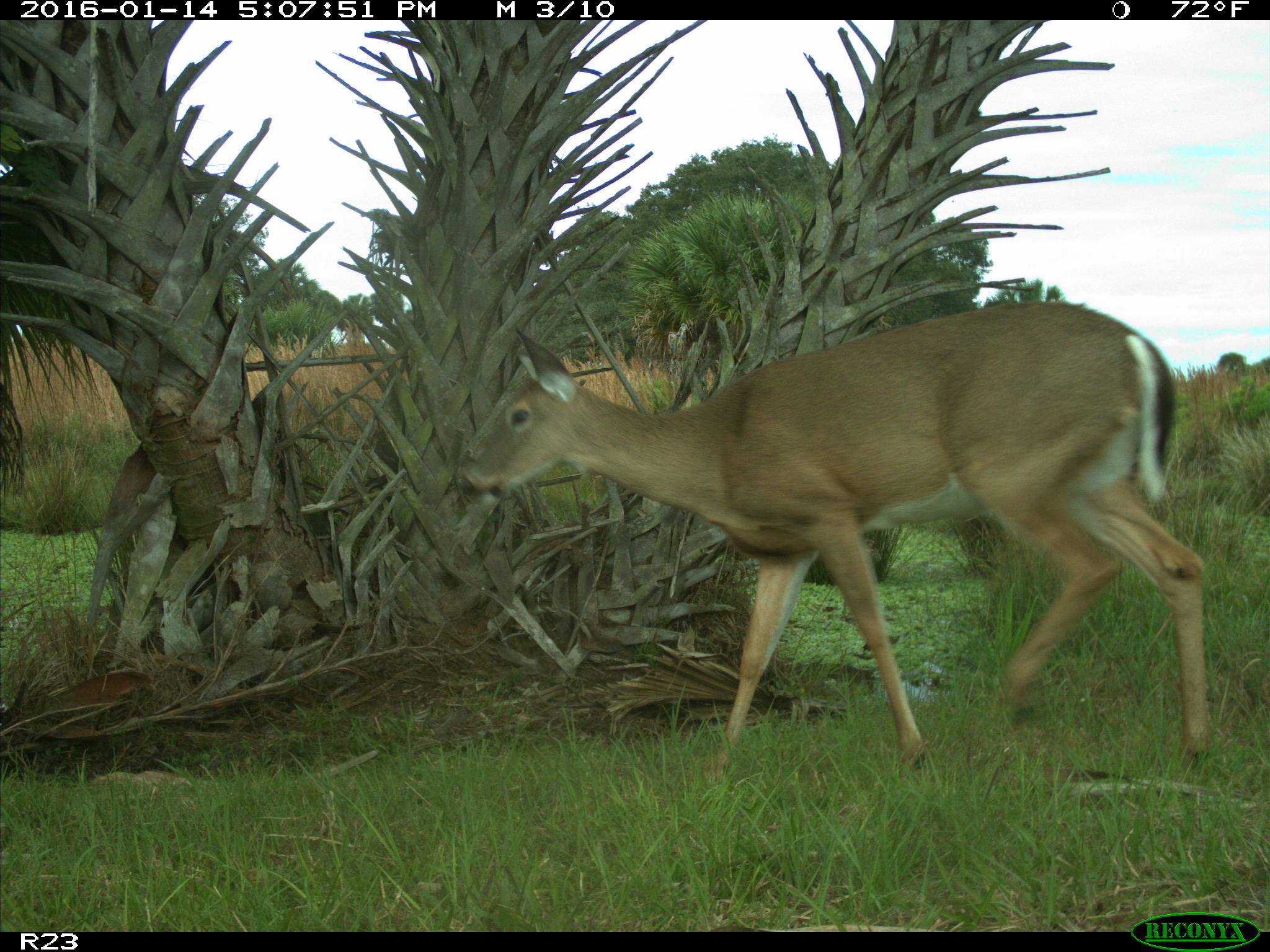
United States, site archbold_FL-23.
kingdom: Animalia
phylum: Chordata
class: Mammalia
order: Artiodactyla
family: Cervidae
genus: Odocoileus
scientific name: Odocoileus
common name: deer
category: unidentified deer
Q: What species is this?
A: Unidentified deer (deer) (Odocoileus).